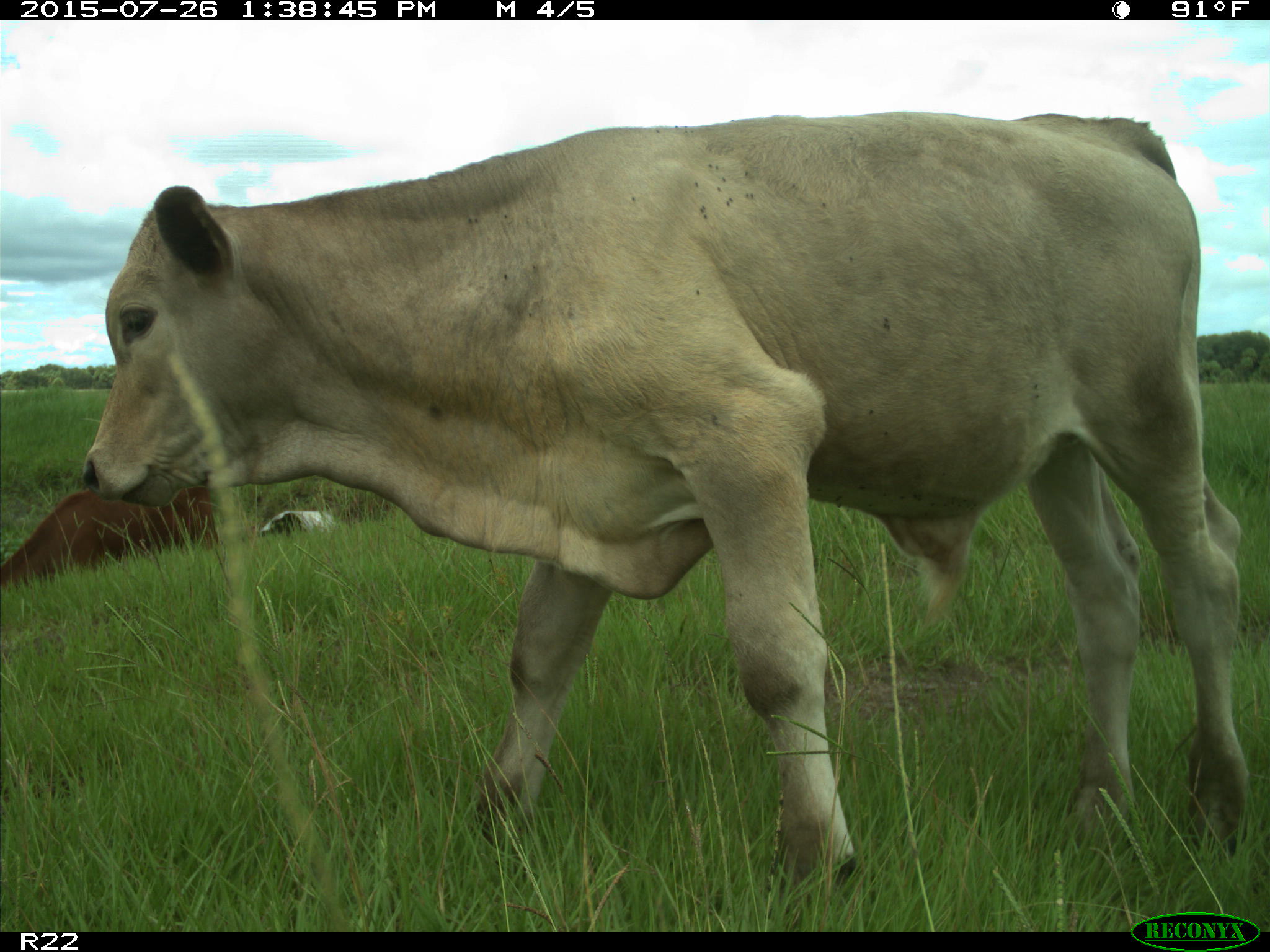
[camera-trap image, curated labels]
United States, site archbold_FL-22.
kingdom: Animalia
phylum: Chordata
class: Mammalia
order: Artiodactyla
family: Bovidae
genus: Bos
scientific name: Bos taurus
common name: domestic cow